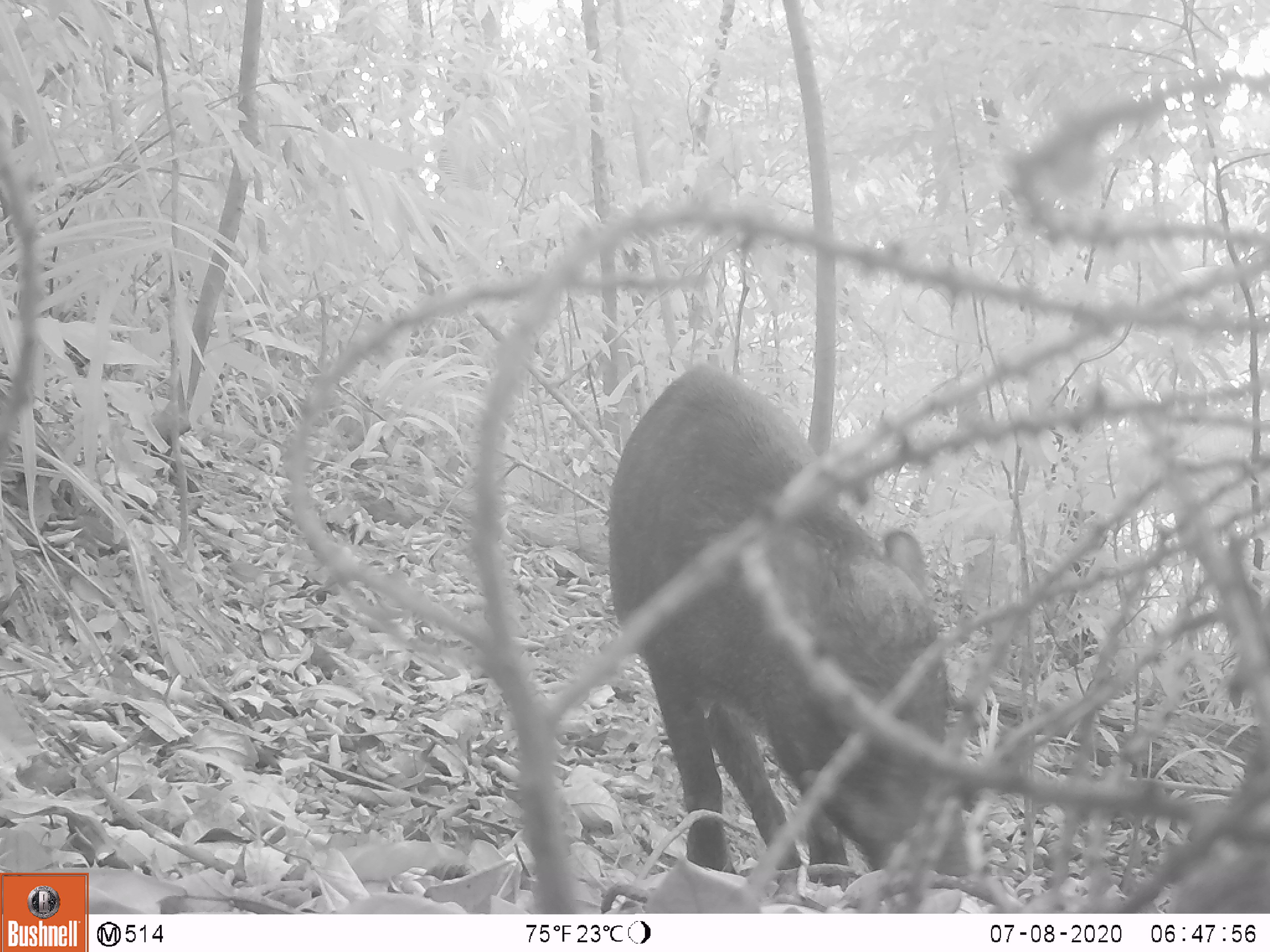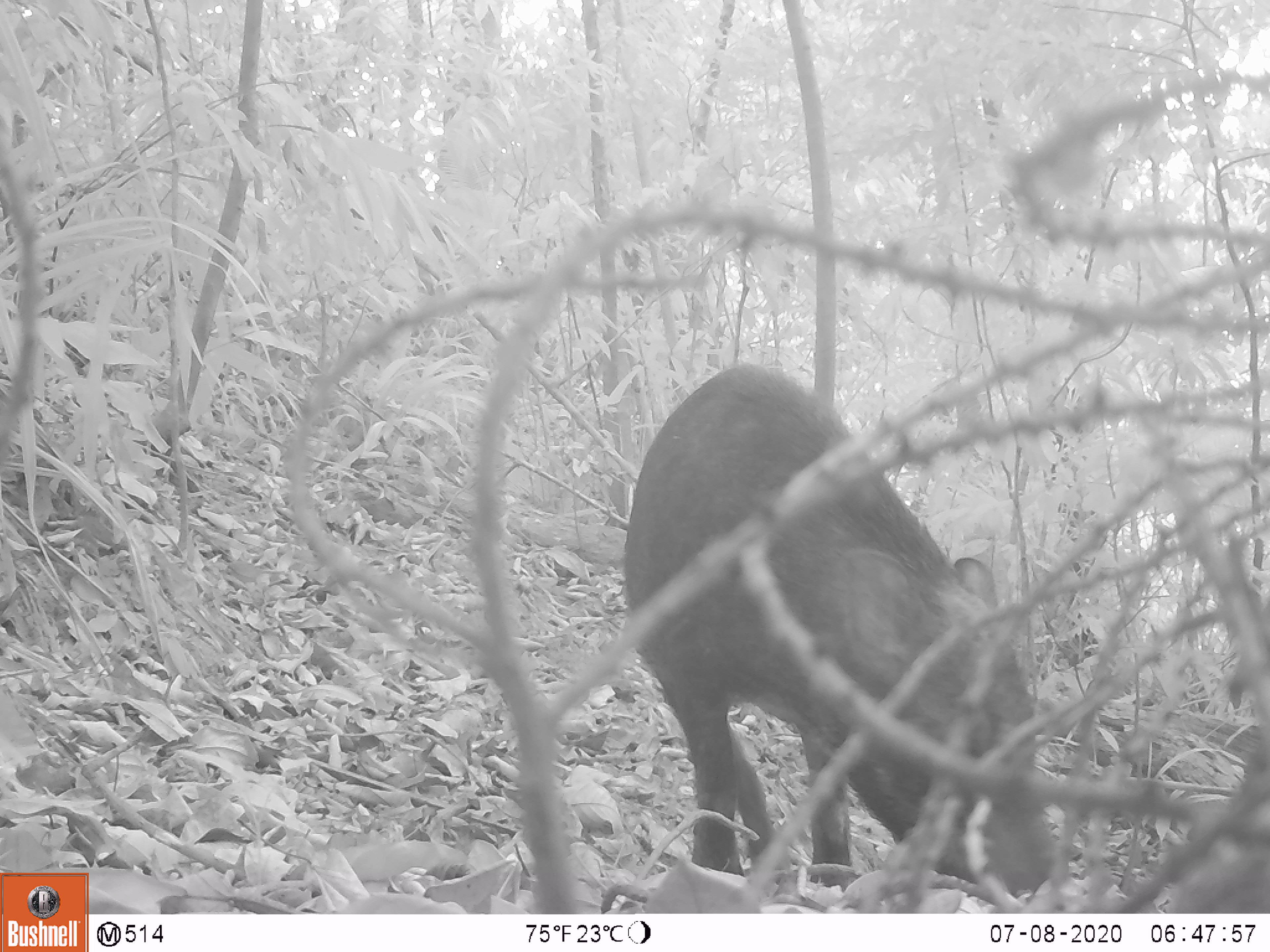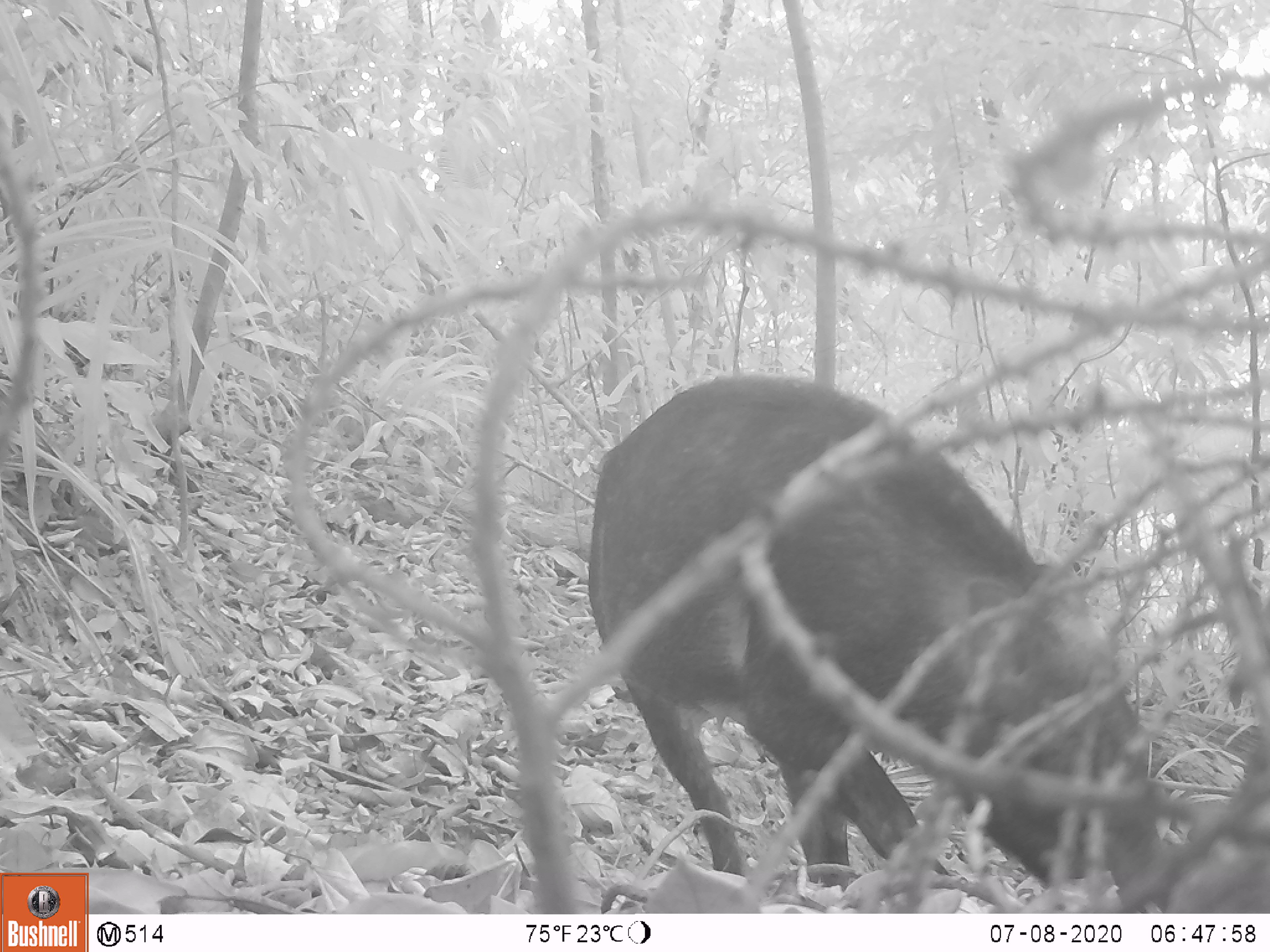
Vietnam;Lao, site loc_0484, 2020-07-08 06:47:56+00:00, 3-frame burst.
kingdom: Animalia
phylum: Chordata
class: Mammalia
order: Artiodactyla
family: Suidae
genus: Sus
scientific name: Sus scrofa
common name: eurasian wild pig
Eurasian wild pig (Sus scrofa). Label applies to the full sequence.